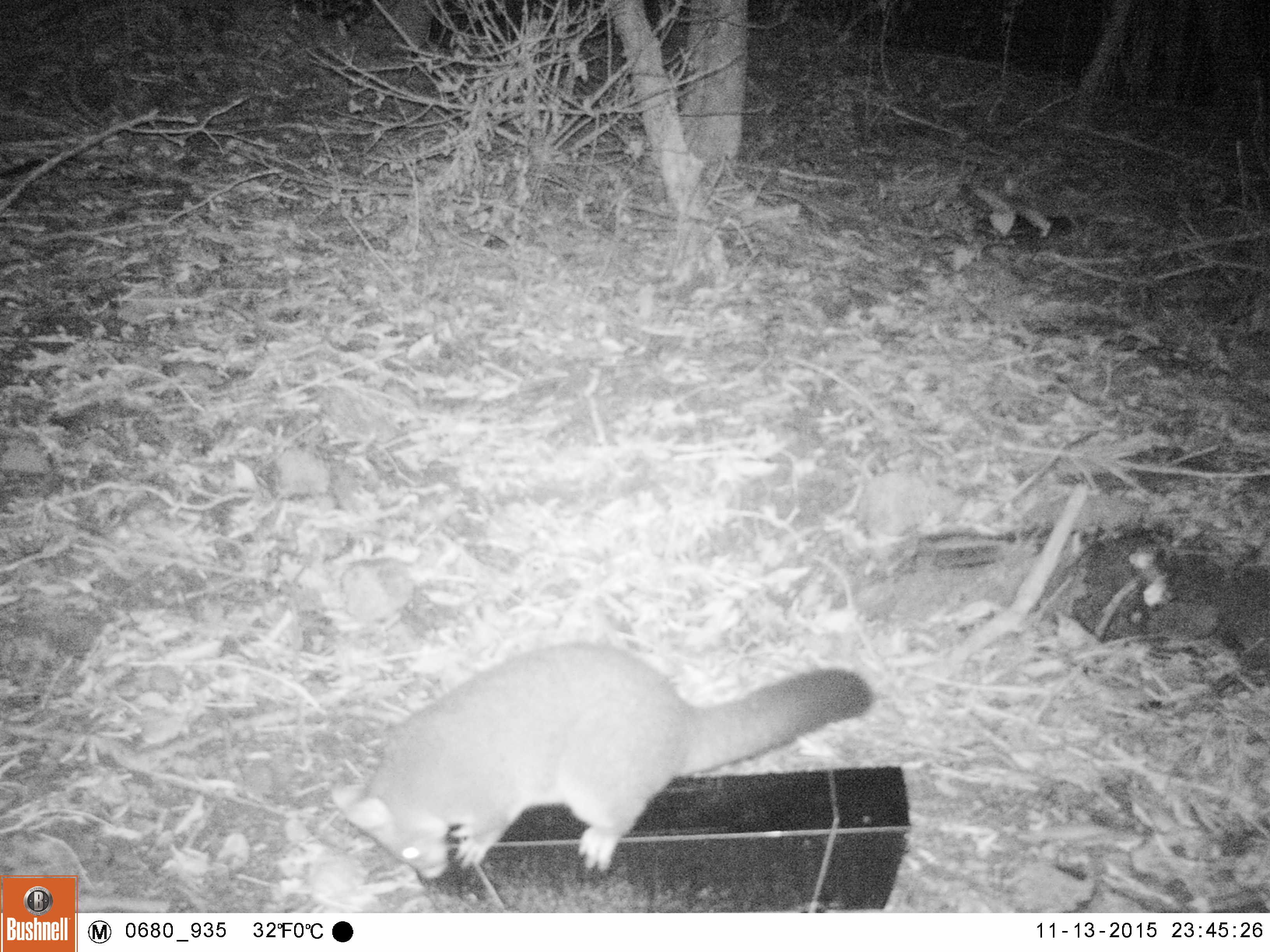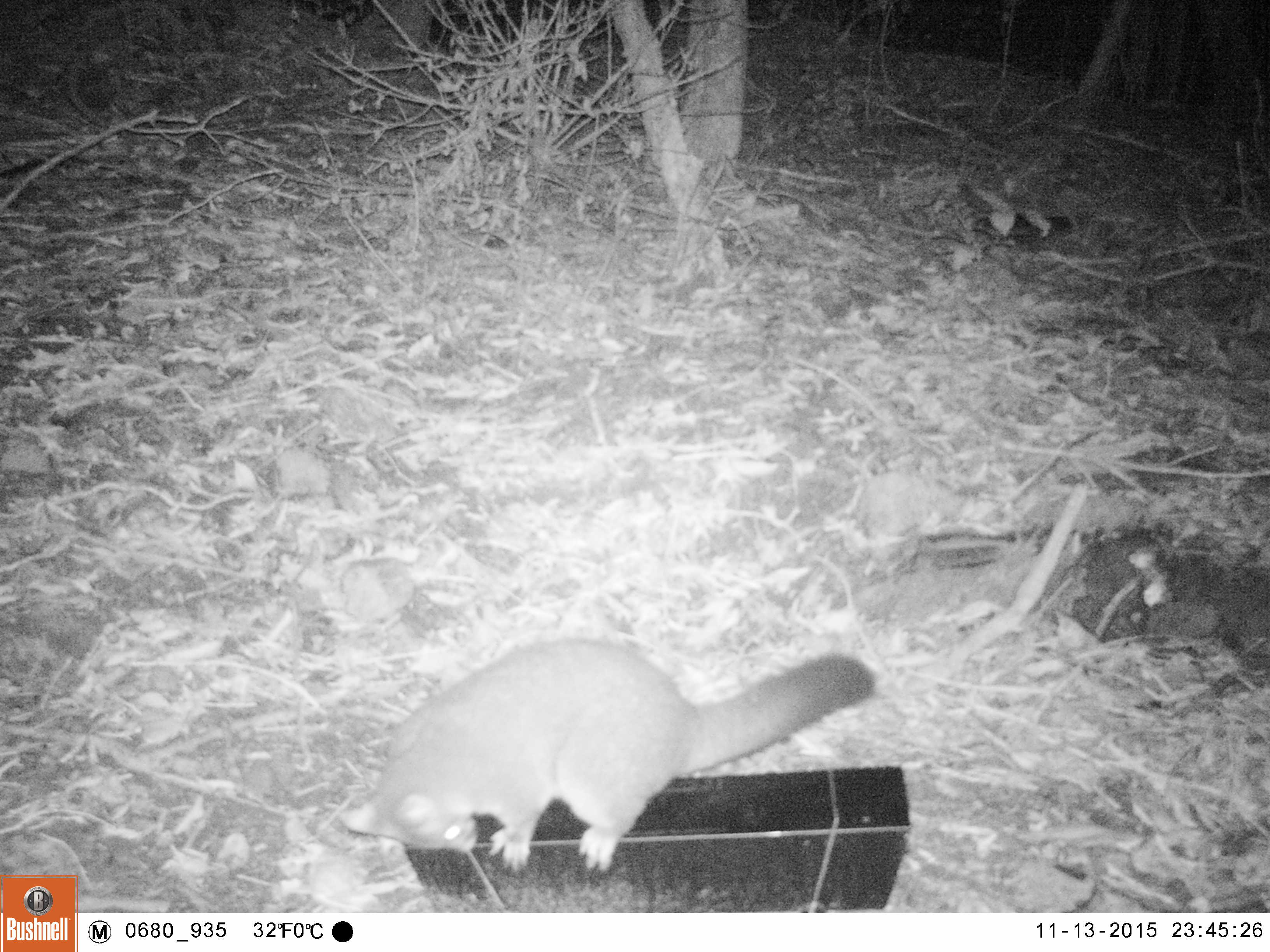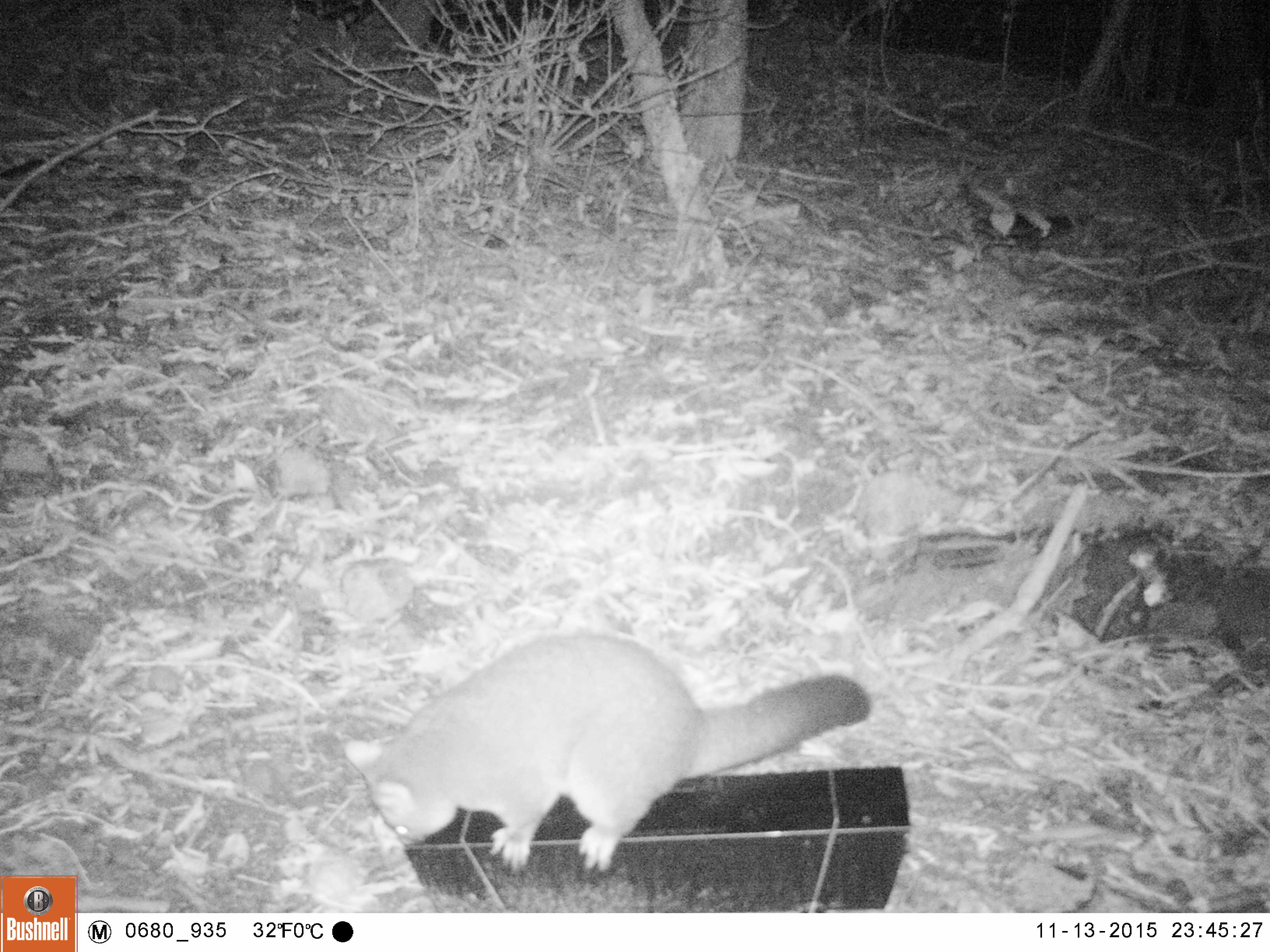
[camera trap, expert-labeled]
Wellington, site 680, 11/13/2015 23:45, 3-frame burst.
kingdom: Animalia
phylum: Chordata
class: Mammalia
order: Didelphimorphia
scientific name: Didelphimorphia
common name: possum